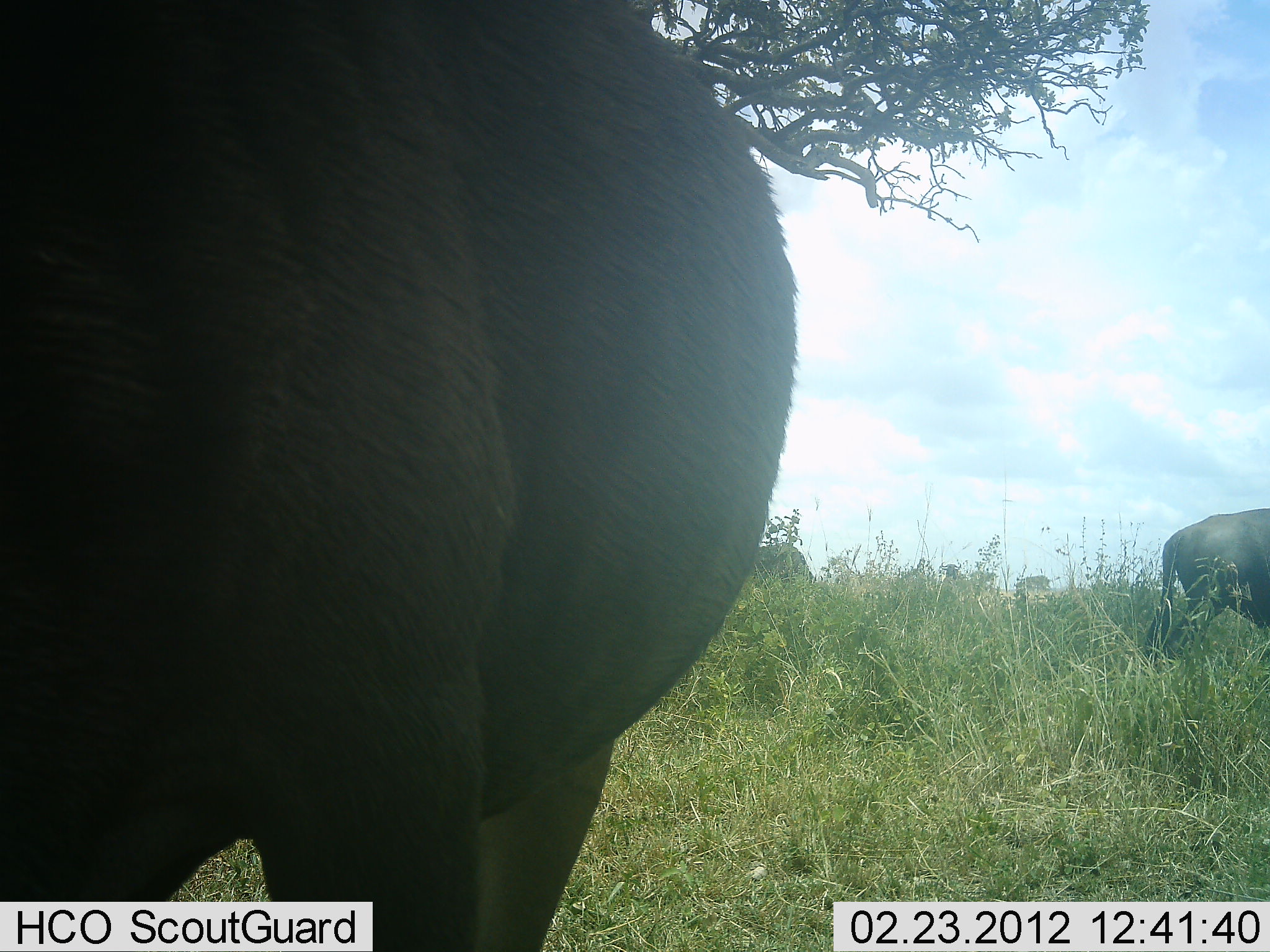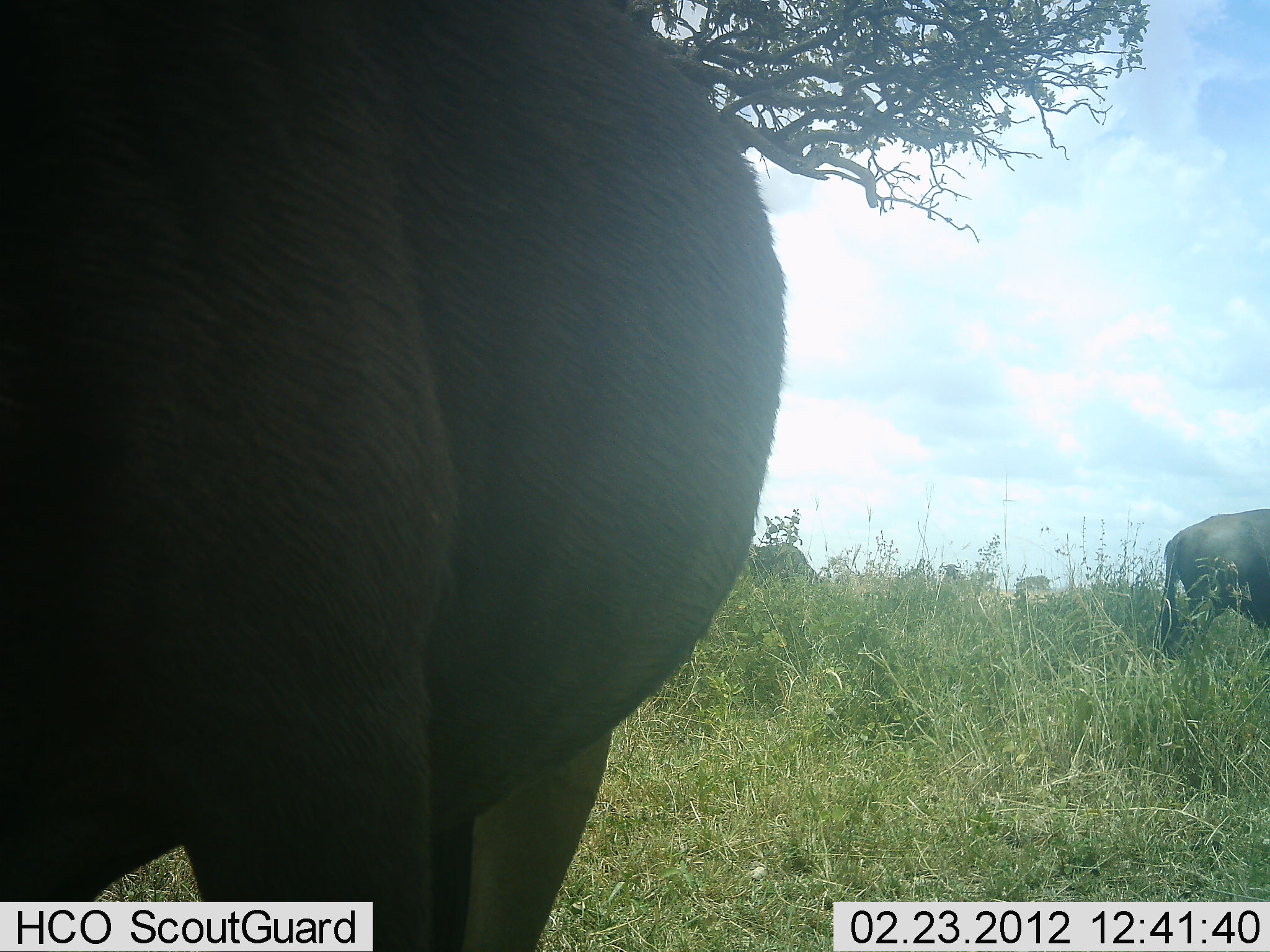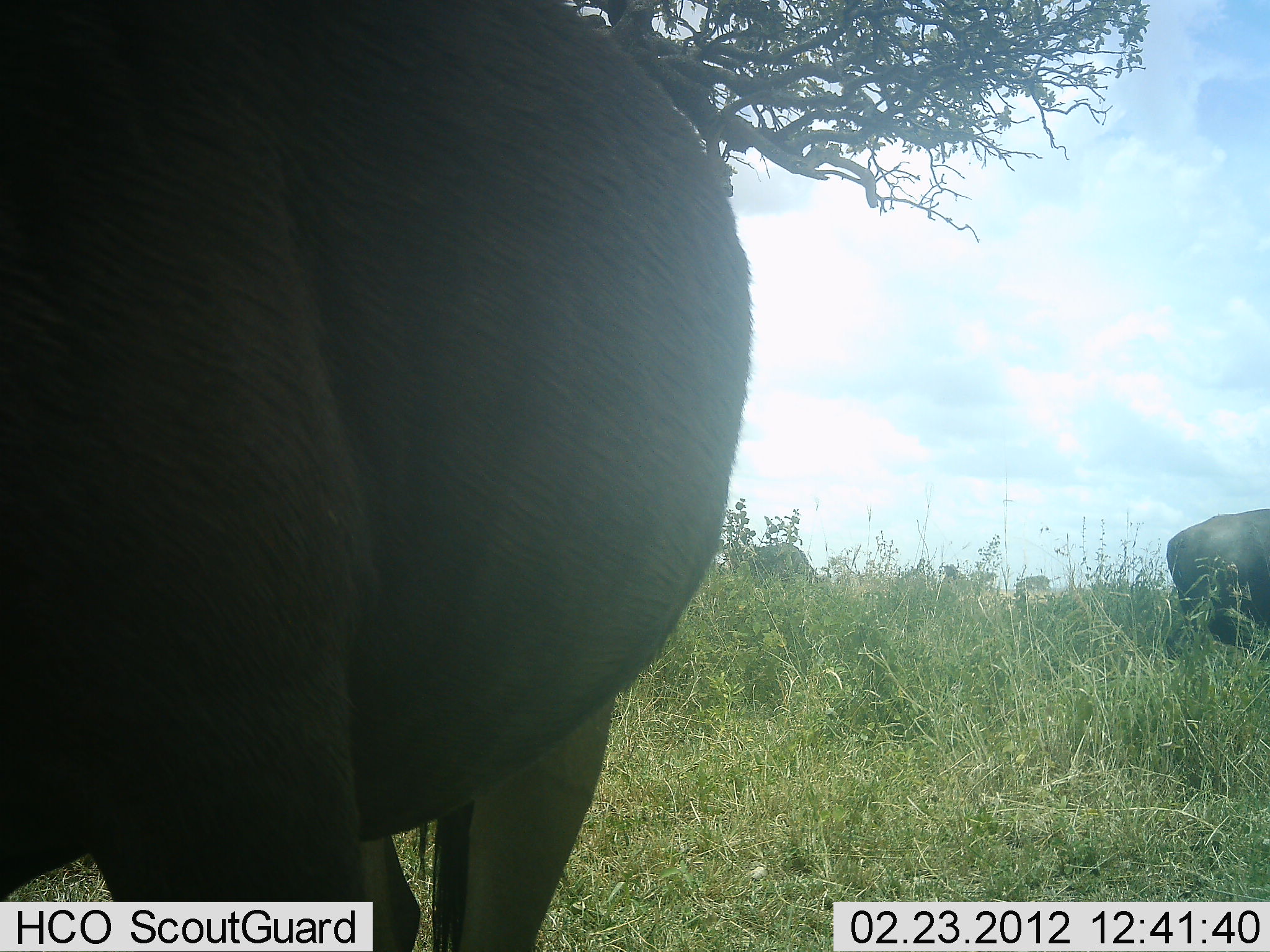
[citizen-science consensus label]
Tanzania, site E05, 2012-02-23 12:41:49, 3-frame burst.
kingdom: Animalia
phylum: Chordata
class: Mammalia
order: Artiodactyla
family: Bovidae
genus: Connochaetes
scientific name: Connochaetes taurinus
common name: blue wildebeest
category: wildebeest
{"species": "wildebeest (blue wildebeest) (Connochaetes taurinus)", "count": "4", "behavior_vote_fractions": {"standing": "75%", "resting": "0%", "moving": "8%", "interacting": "0%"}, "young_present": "0%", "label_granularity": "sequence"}